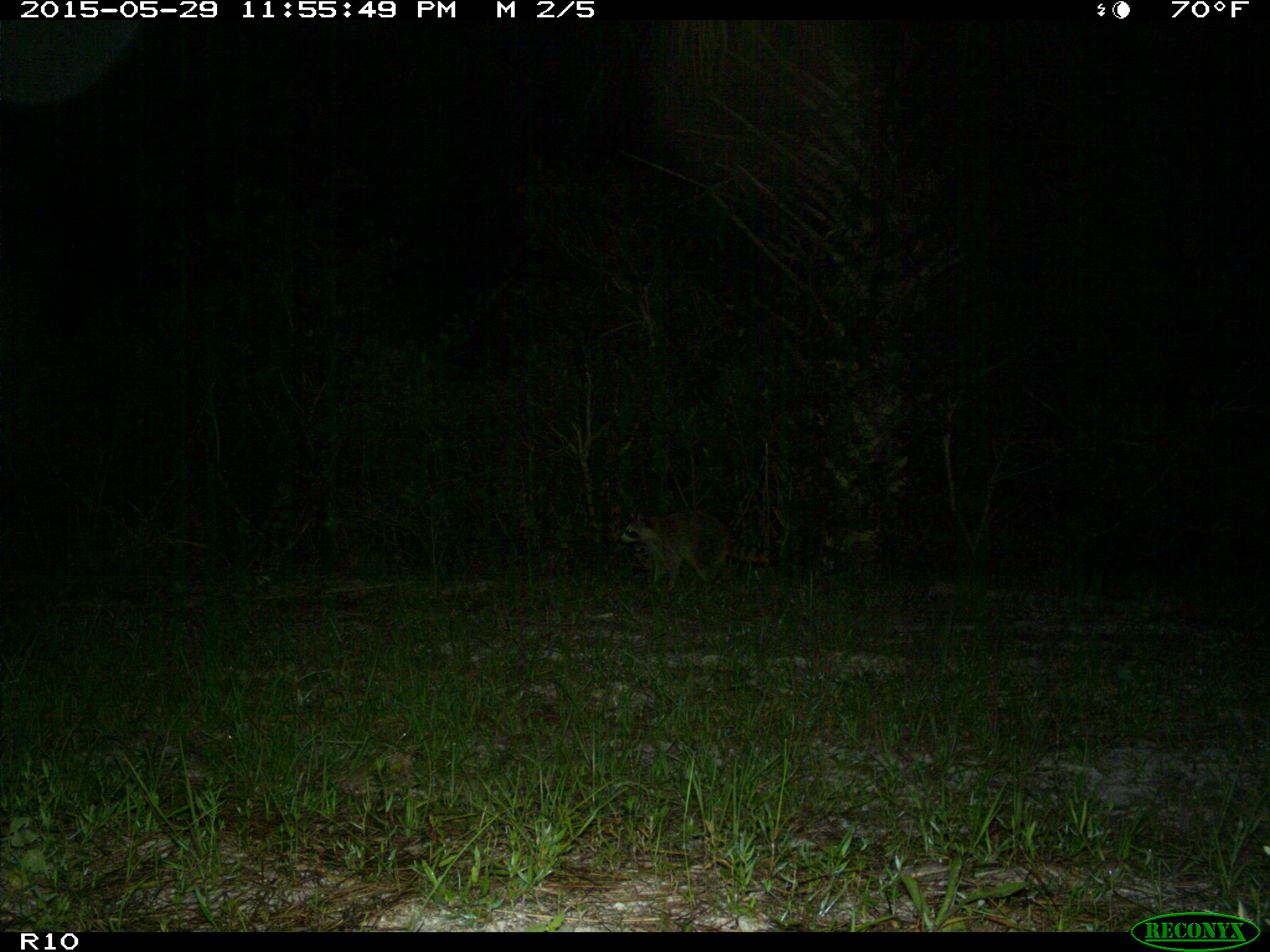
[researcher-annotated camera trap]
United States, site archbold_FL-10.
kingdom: Animalia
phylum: Chordata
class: Mammalia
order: Carnivora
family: Procyonidae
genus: Procyon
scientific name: Procyon lotor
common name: common raccoon